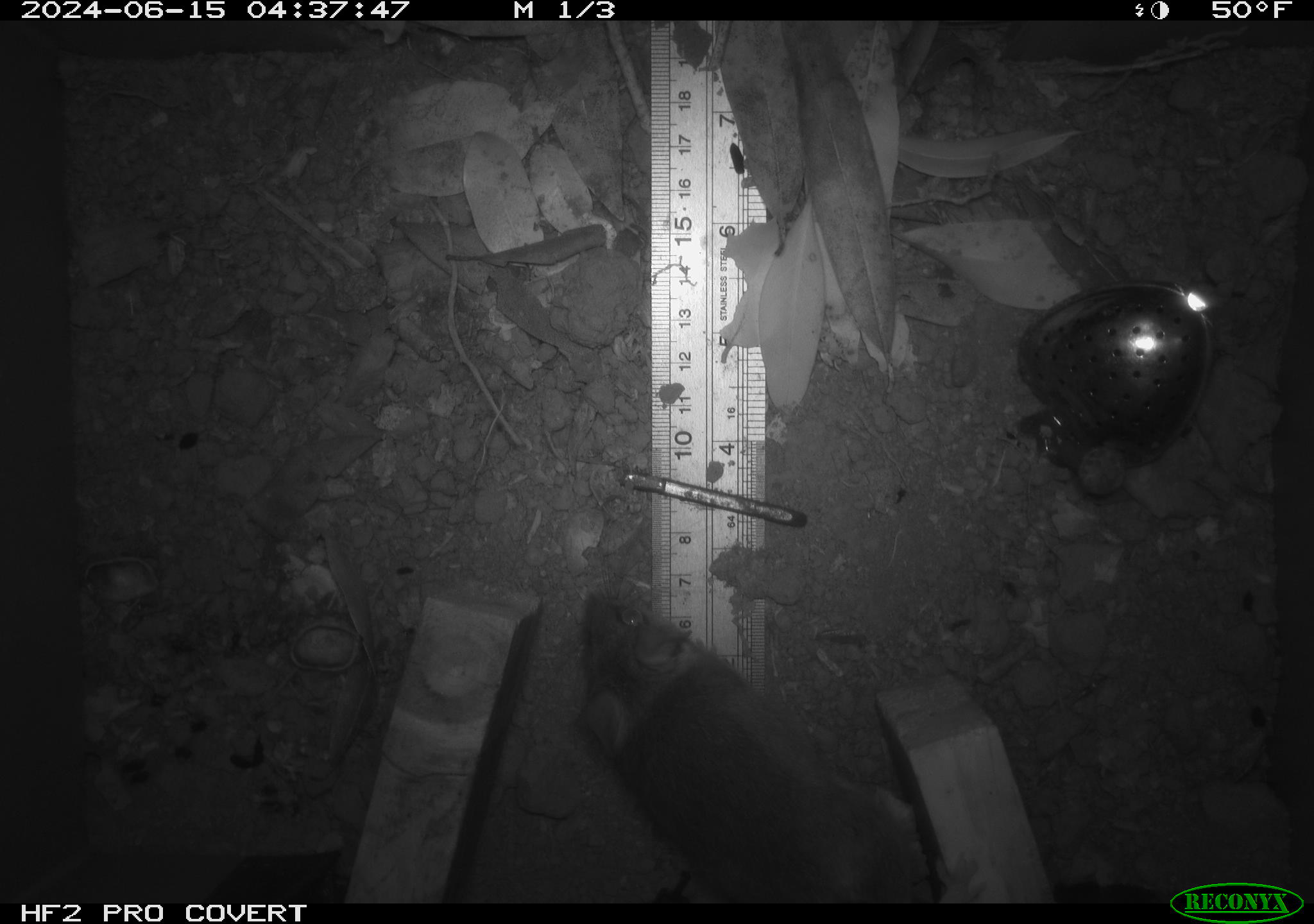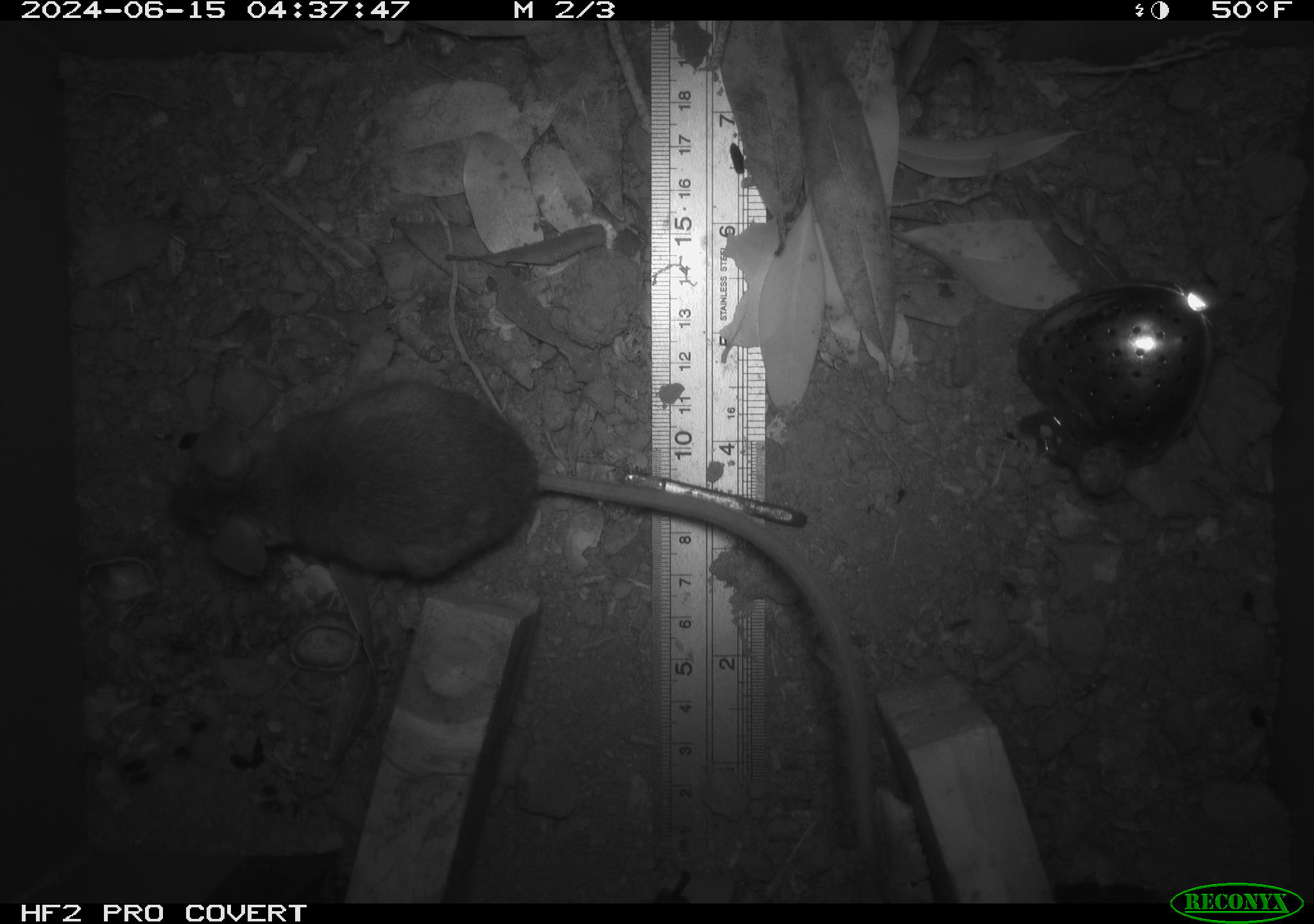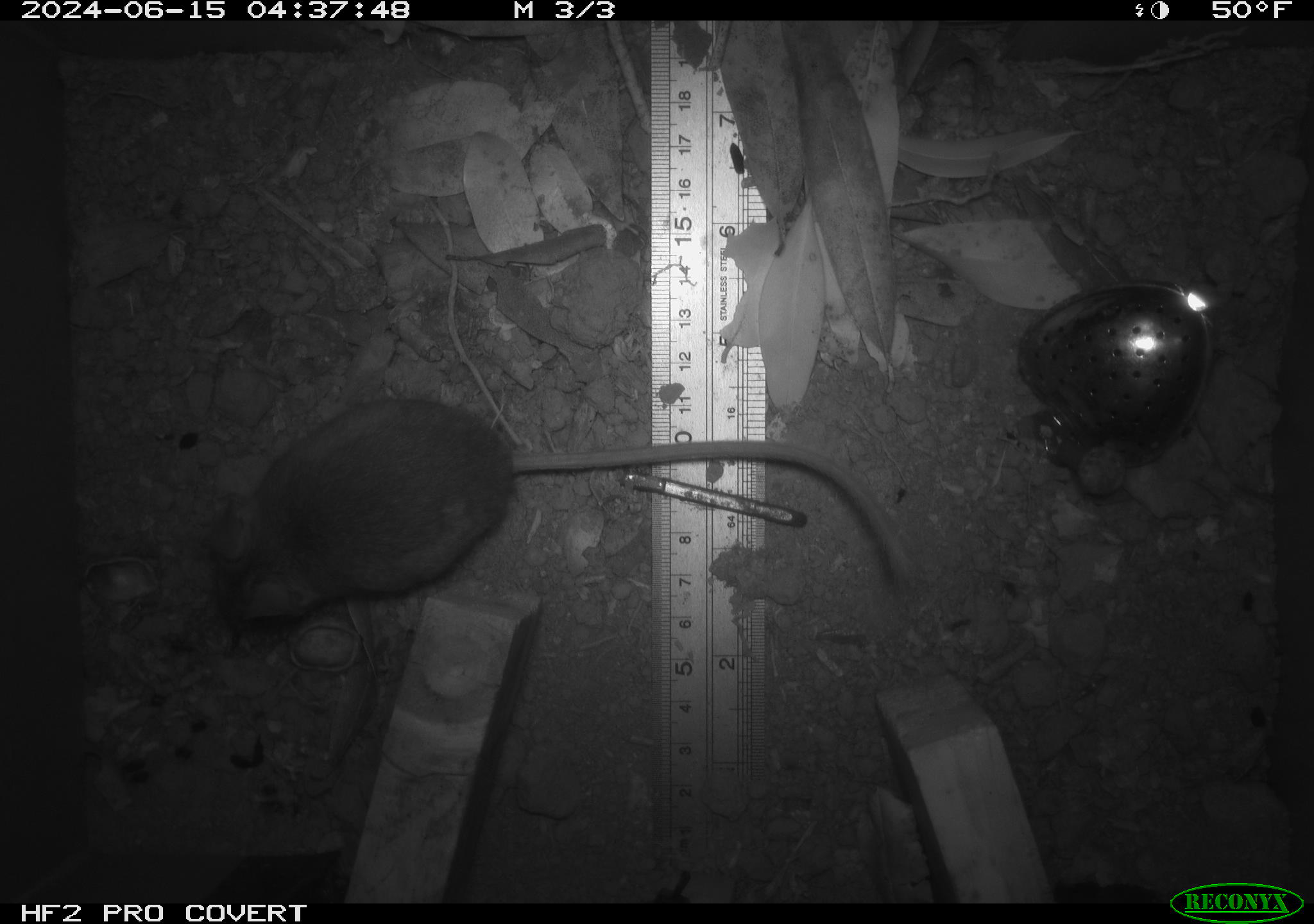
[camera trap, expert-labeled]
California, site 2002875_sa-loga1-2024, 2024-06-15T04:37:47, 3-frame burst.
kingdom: Animalia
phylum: Chordata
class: Mammalia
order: Rodentia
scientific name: Rodentia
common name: rodent